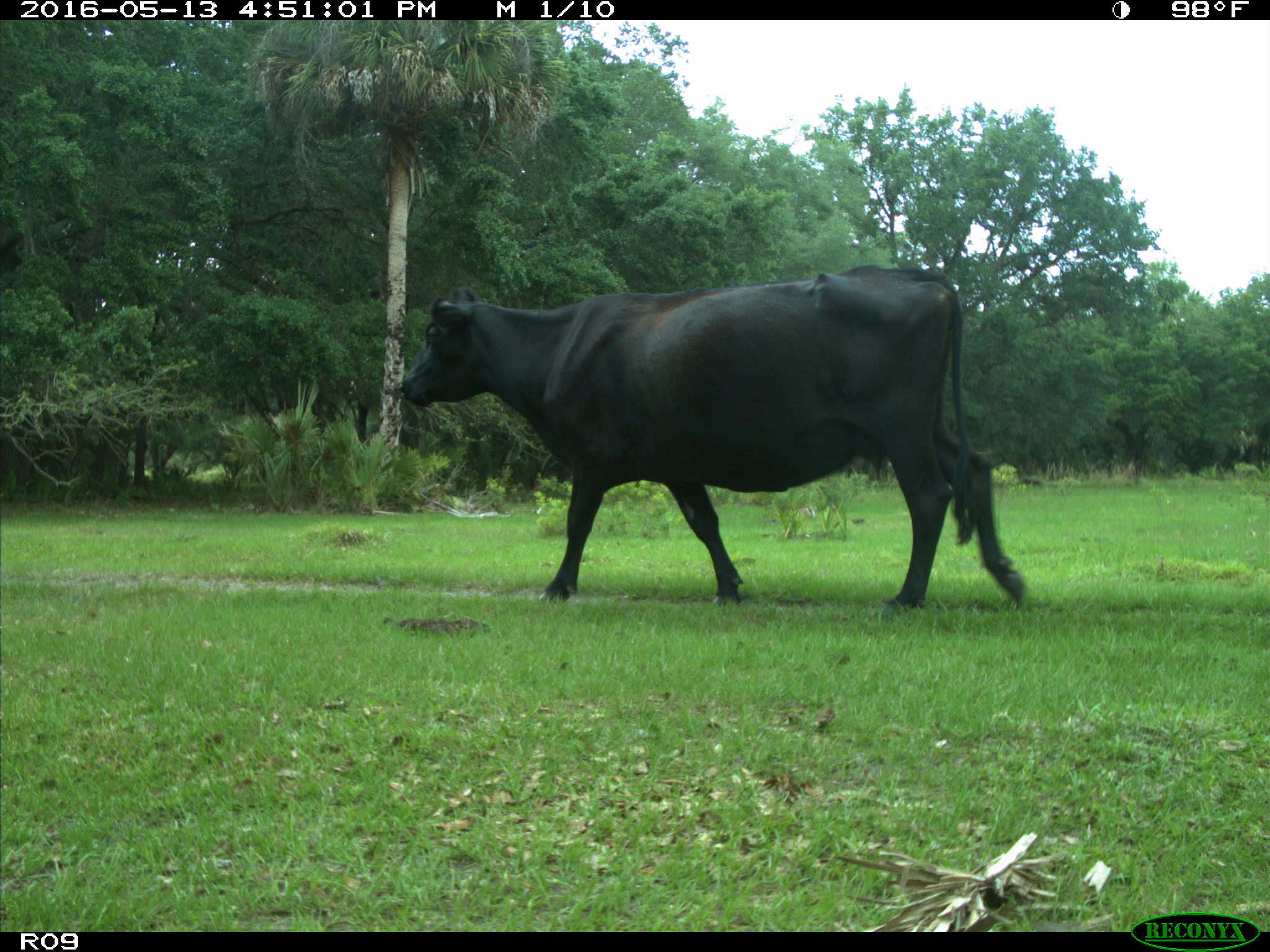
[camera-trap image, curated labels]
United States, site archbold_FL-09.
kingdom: Animalia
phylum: Chordata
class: Mammalia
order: Artiodactyla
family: Bovidae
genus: Bos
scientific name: Bos taurus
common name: domestic cow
Bos taurus (domestic cow).